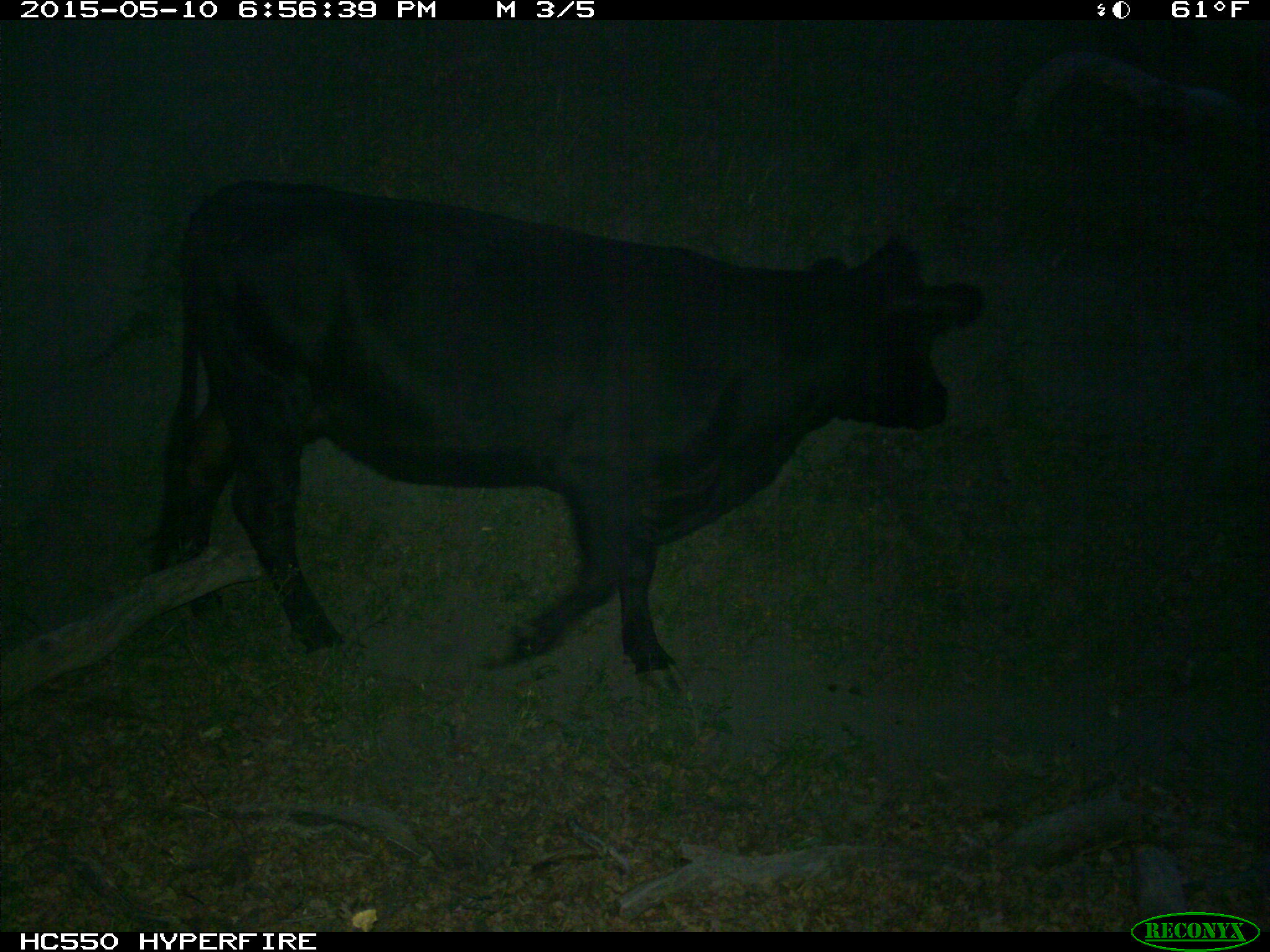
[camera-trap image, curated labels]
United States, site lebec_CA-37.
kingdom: Animalia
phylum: Chordata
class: Mammalia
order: Artiodactyla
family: Bovidae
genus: Bos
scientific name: Bos taurus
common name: domestic cow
Bos taurus (domestic cow).